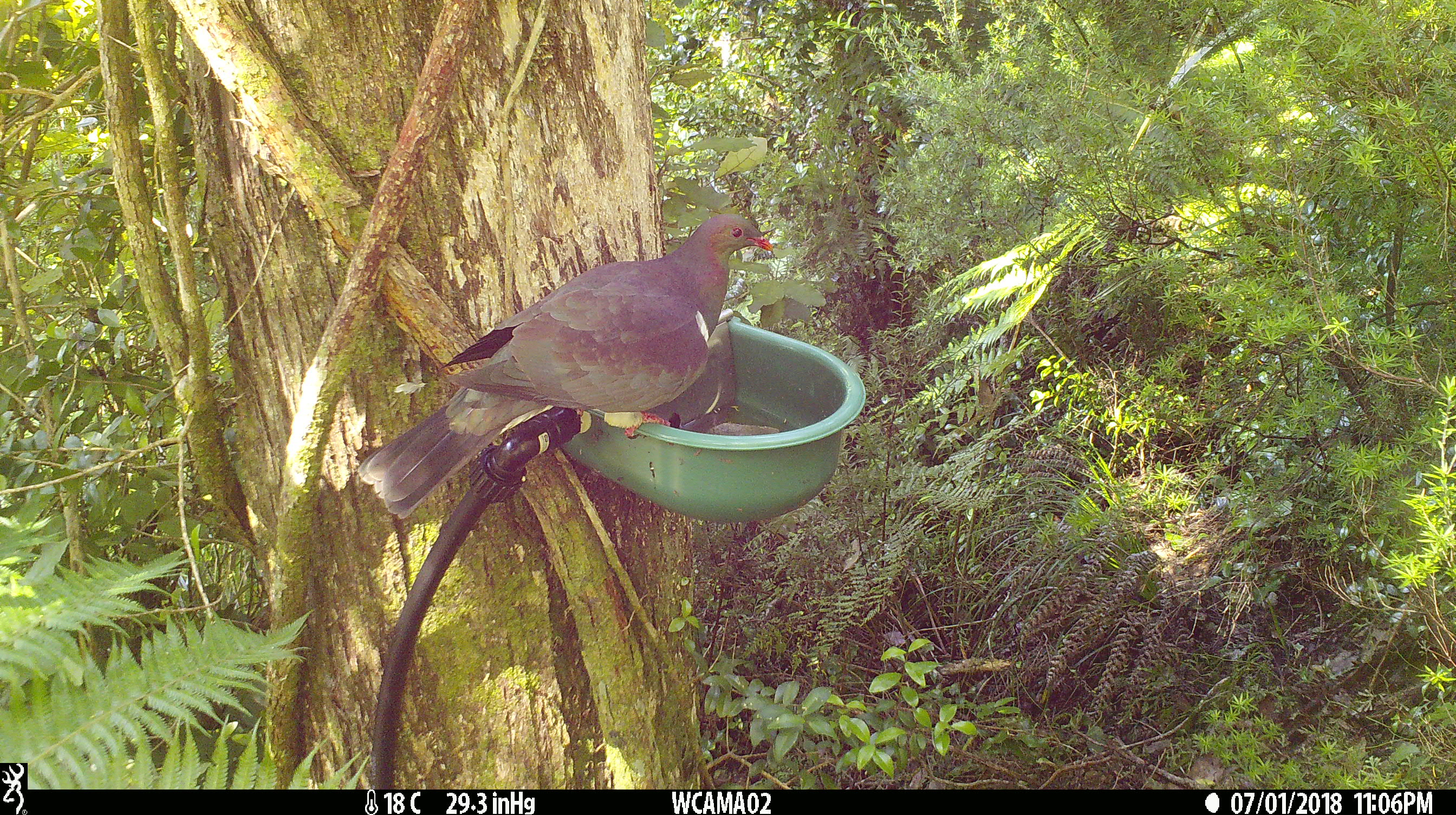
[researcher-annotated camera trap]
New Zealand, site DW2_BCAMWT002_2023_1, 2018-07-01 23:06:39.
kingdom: Animalia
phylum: Chordata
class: Aves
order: Columbiformes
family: Columbidae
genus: Hemiphaga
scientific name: Hemiphaga novaeseelandiae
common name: new zealand pigeon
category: kereru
Kereru (new zealand pigeon) (Hemiphaga novaeseelandiae).